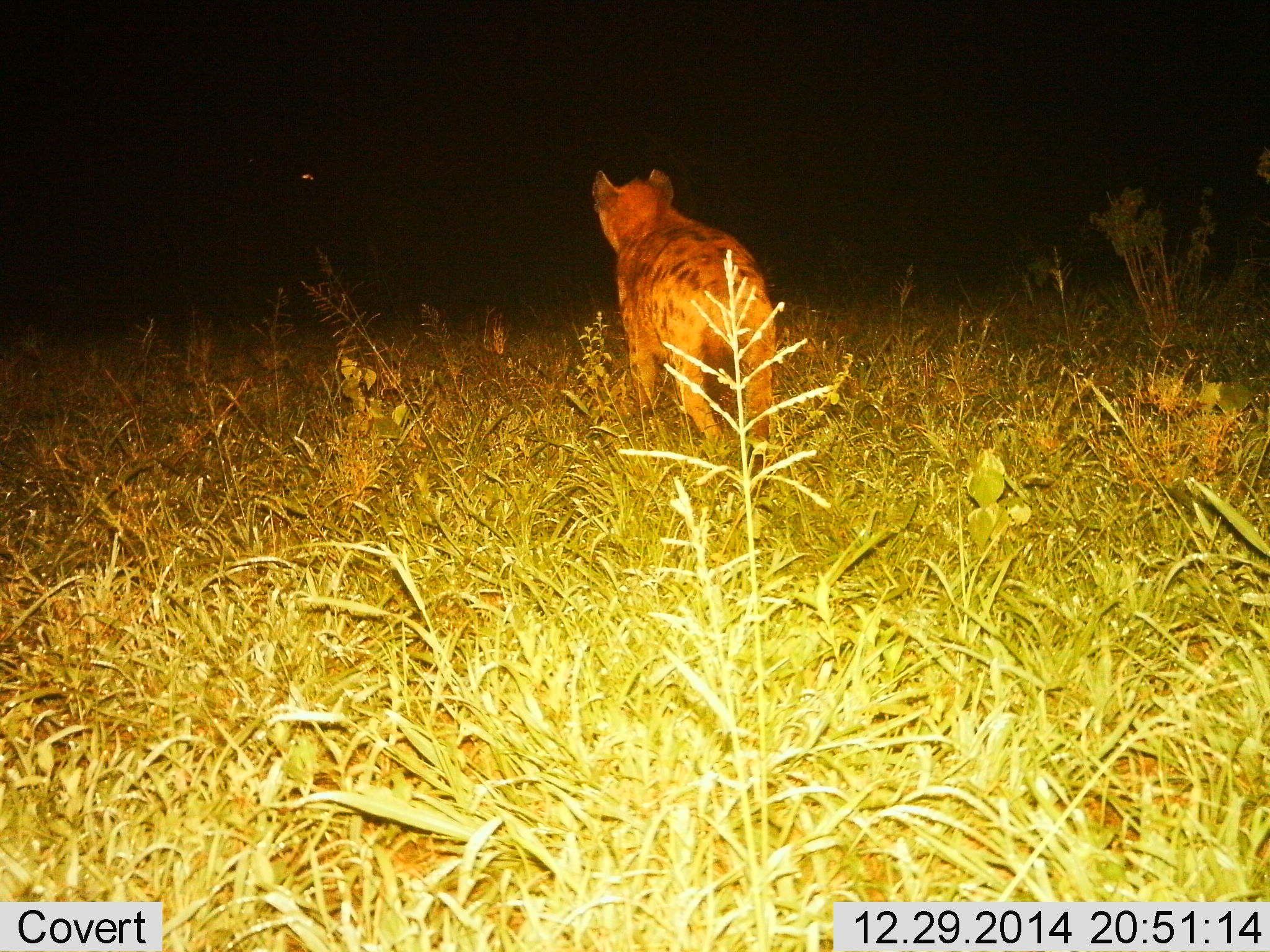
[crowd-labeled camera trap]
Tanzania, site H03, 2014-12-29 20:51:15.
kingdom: Animalia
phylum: Chordata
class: Mammalia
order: Carnivora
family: Hyaenidae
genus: Crocuta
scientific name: Crocuta crocuta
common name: spotted hyena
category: hyenaspotted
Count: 1.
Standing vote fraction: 60%.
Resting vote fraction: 0%.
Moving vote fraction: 50%.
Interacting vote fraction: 0%.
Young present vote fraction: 0%.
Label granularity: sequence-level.